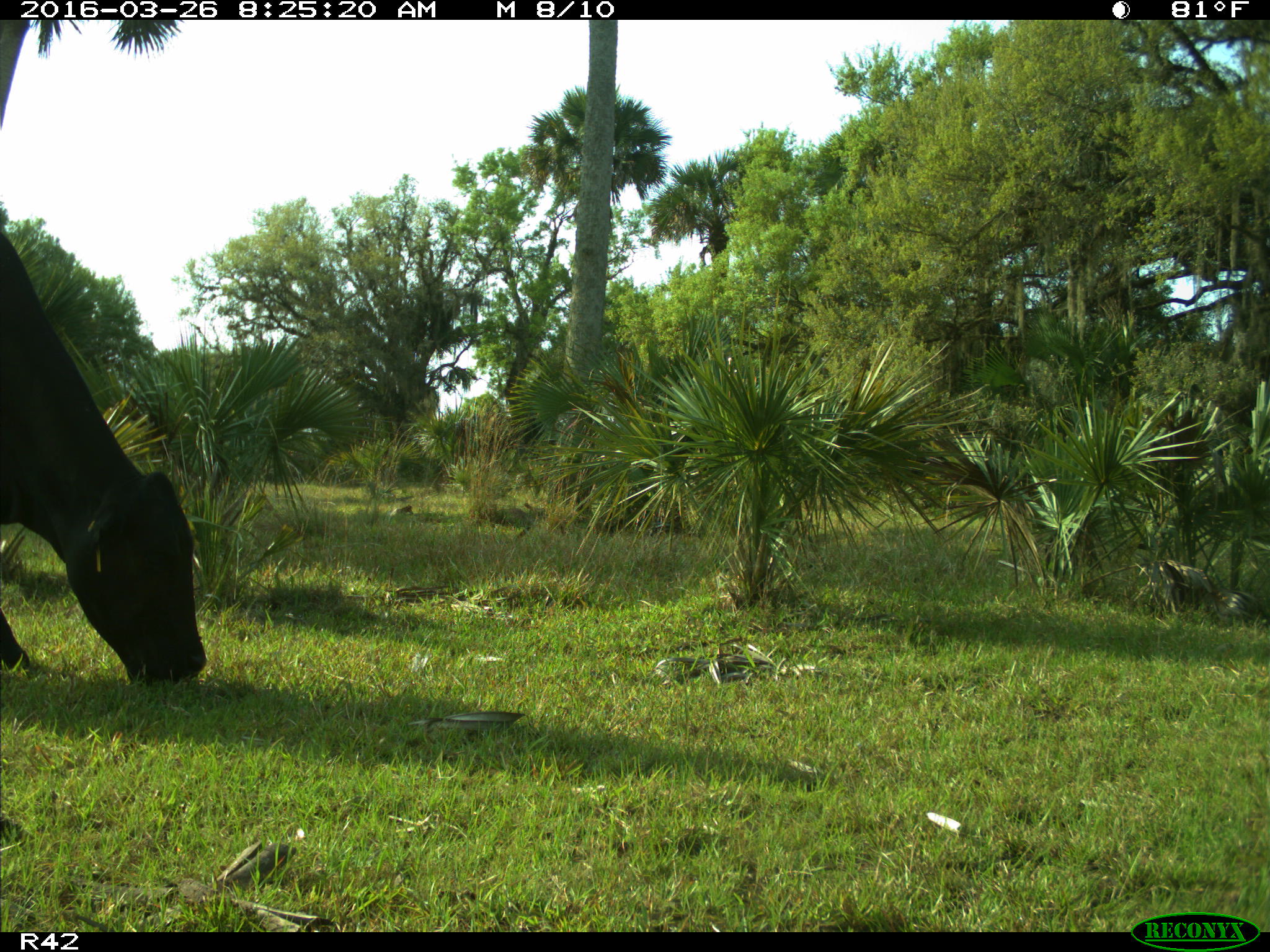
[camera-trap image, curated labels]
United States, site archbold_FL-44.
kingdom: Animalia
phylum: Chordata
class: Mammalia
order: Artiodactyla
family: Bovidae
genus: Bos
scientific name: Bos taurus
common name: domestic cow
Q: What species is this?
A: Bos taurus (domestic cow).